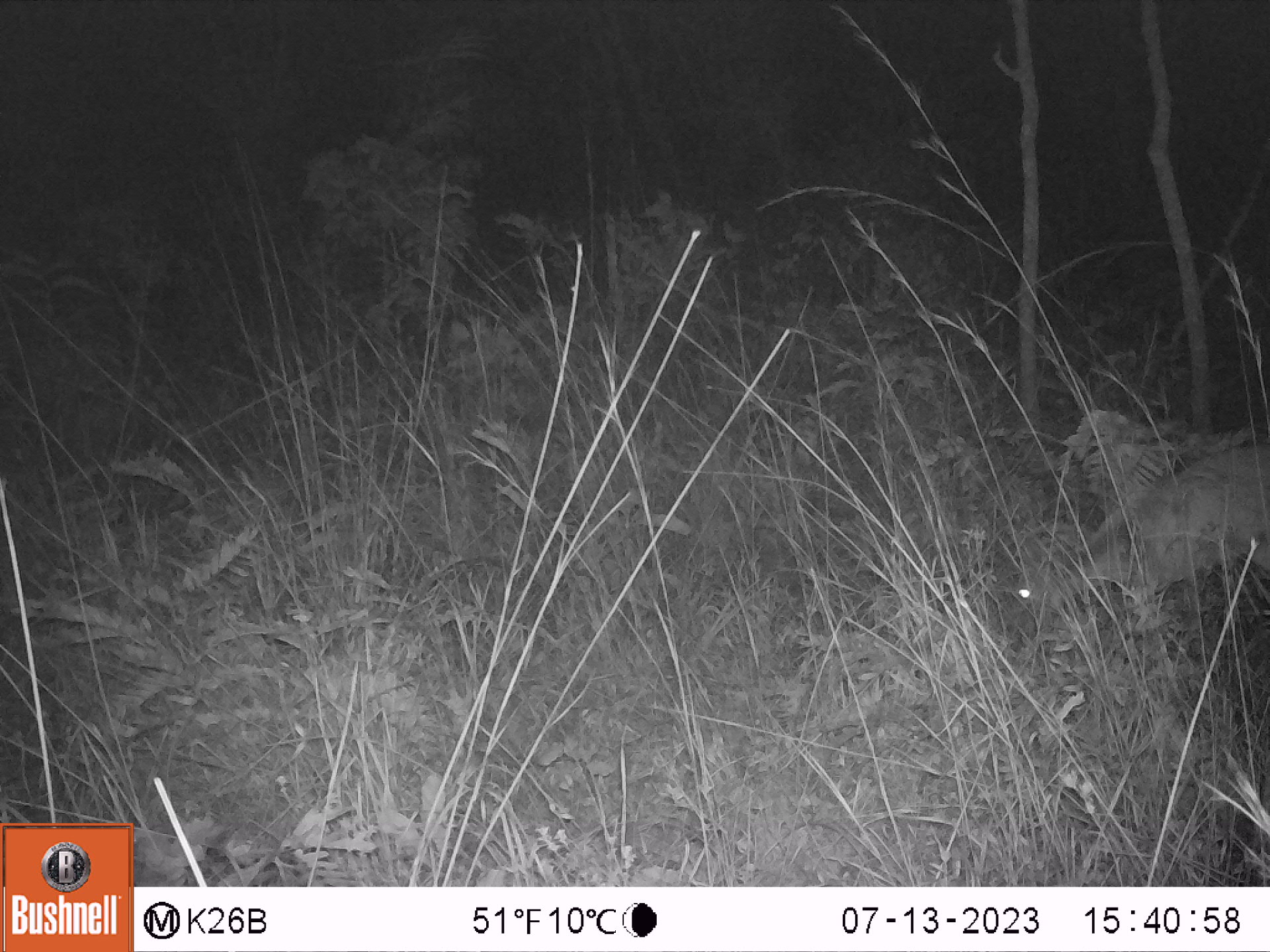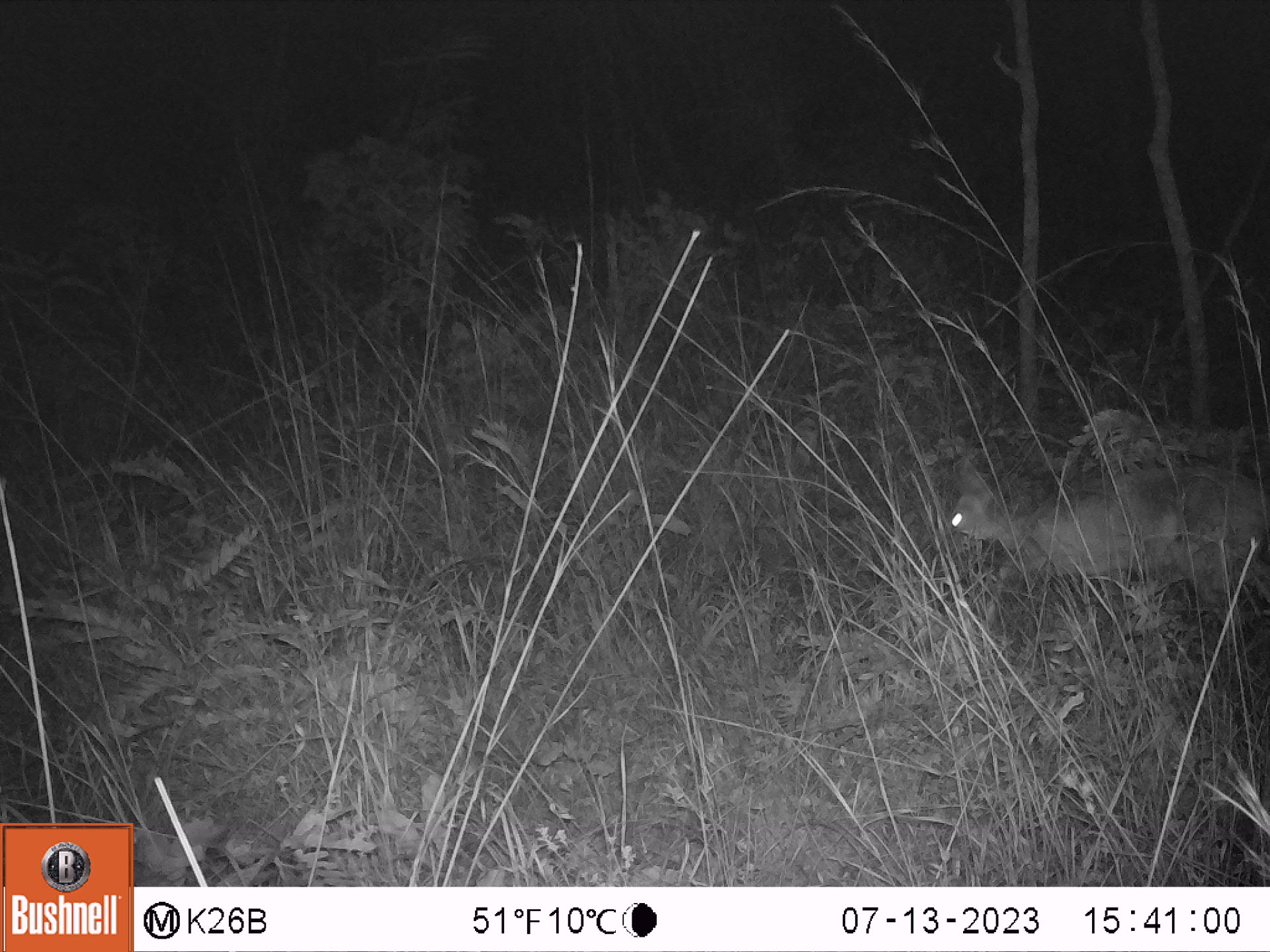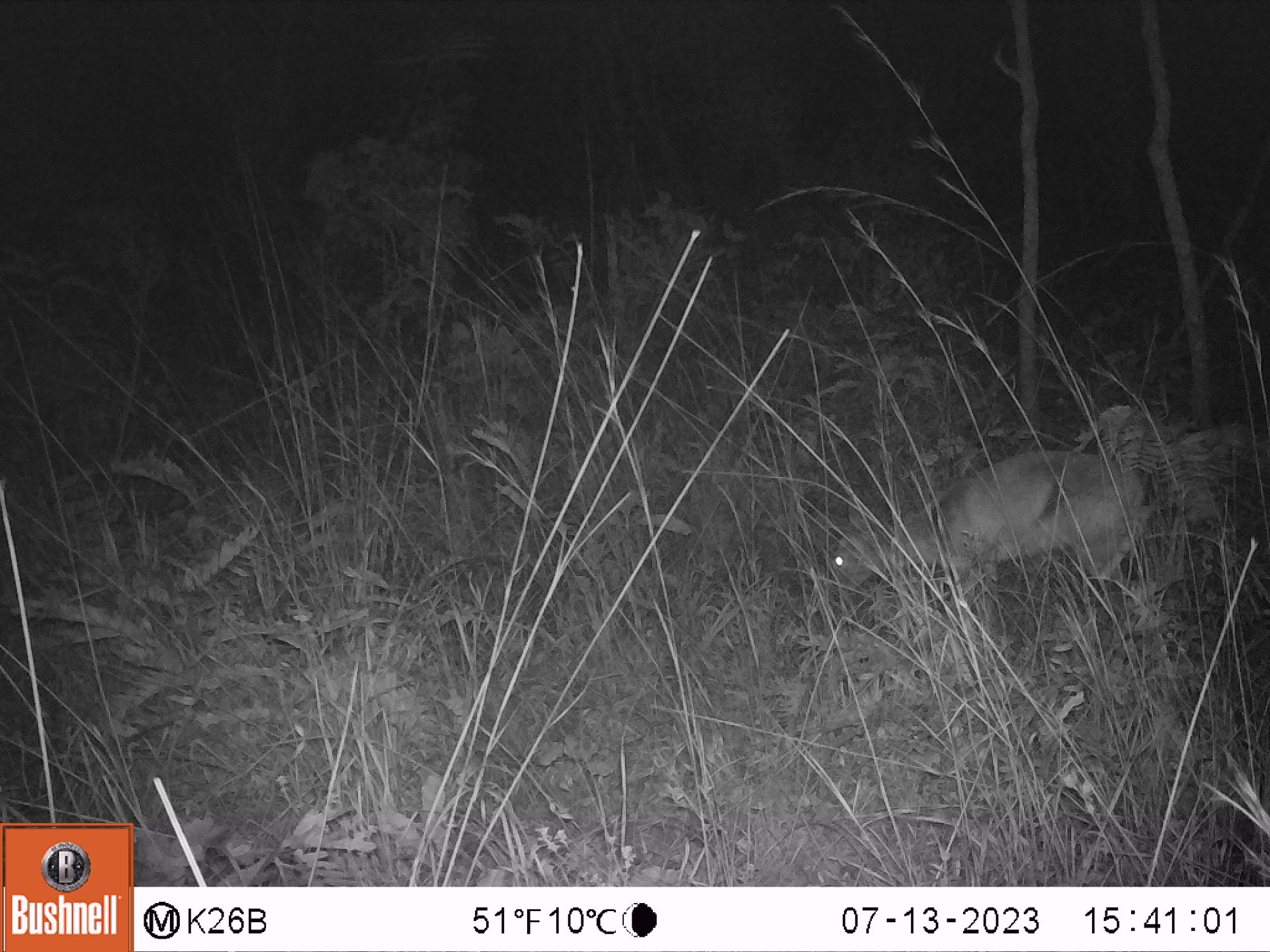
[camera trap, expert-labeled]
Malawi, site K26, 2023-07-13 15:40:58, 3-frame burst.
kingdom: Animalia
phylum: Chordata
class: Mammalia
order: Artiodactyla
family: Bovidae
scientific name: Antilopinae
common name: small antelope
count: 1